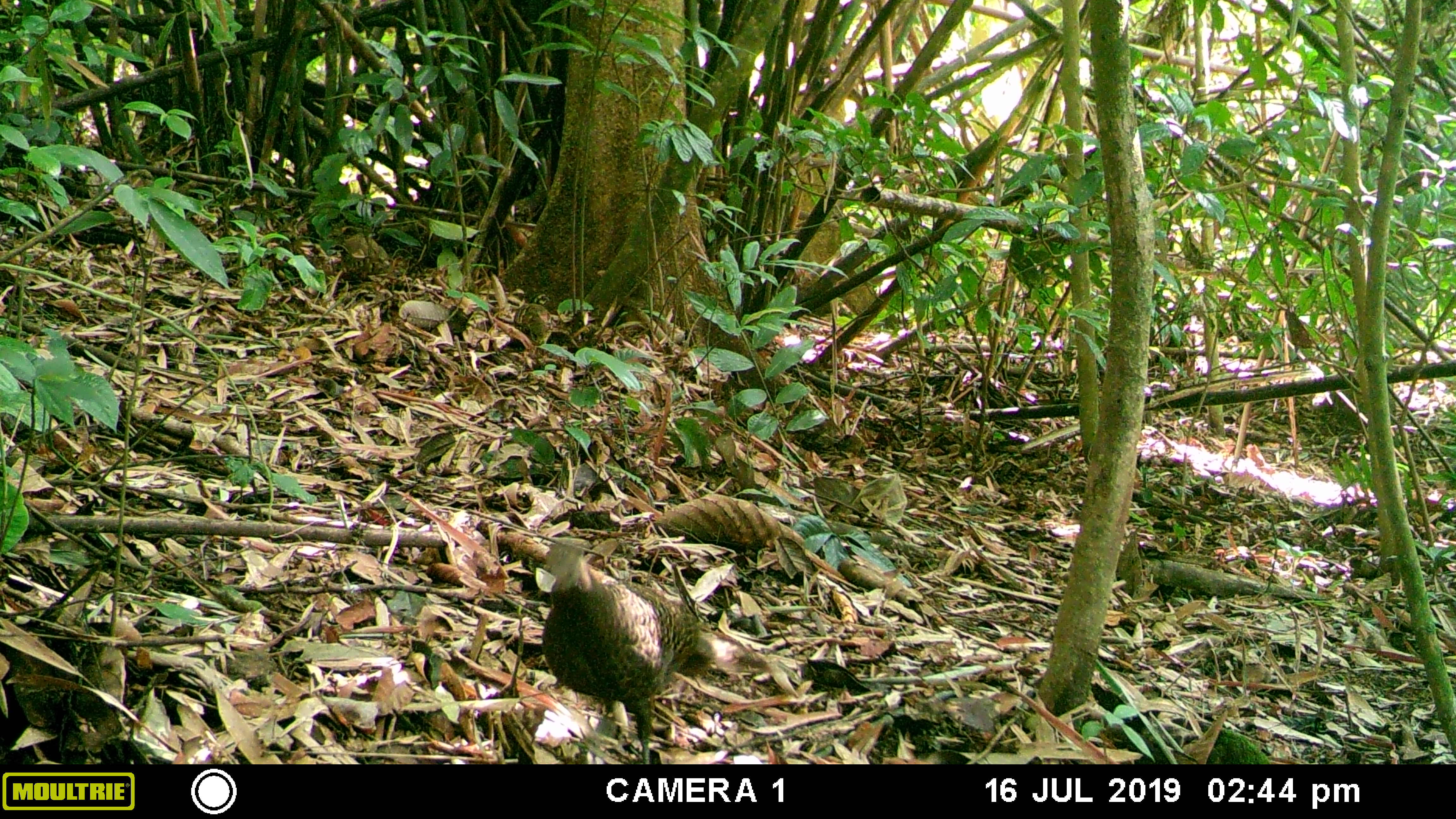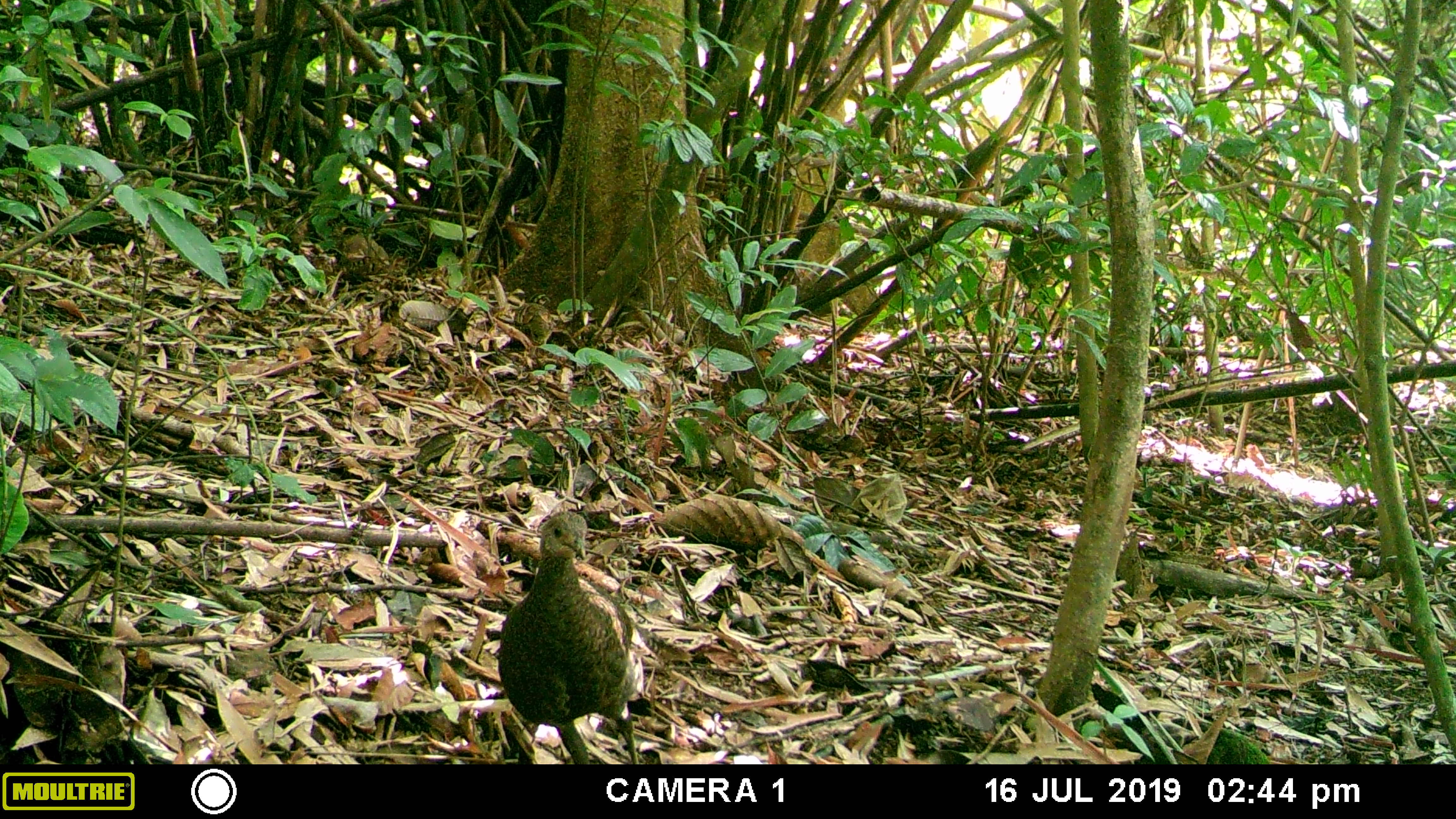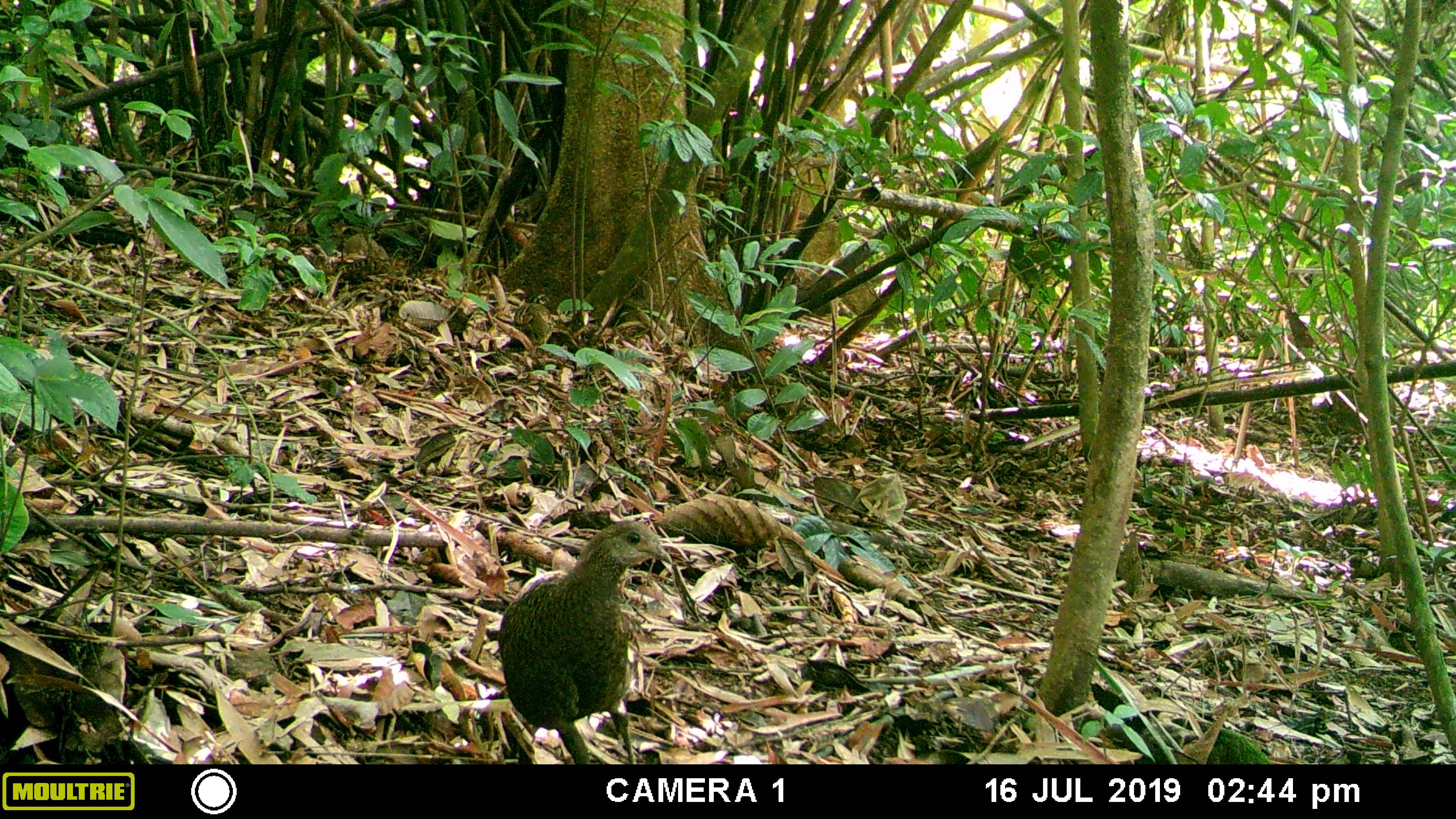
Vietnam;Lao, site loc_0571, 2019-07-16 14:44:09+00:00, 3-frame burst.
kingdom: Animalia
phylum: Chordata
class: Aves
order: Galliformes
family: Phasianidae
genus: Polyplectron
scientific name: Polyplectron bicalcaratum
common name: gray peacock-pheasant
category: grey peacock pheasant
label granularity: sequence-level